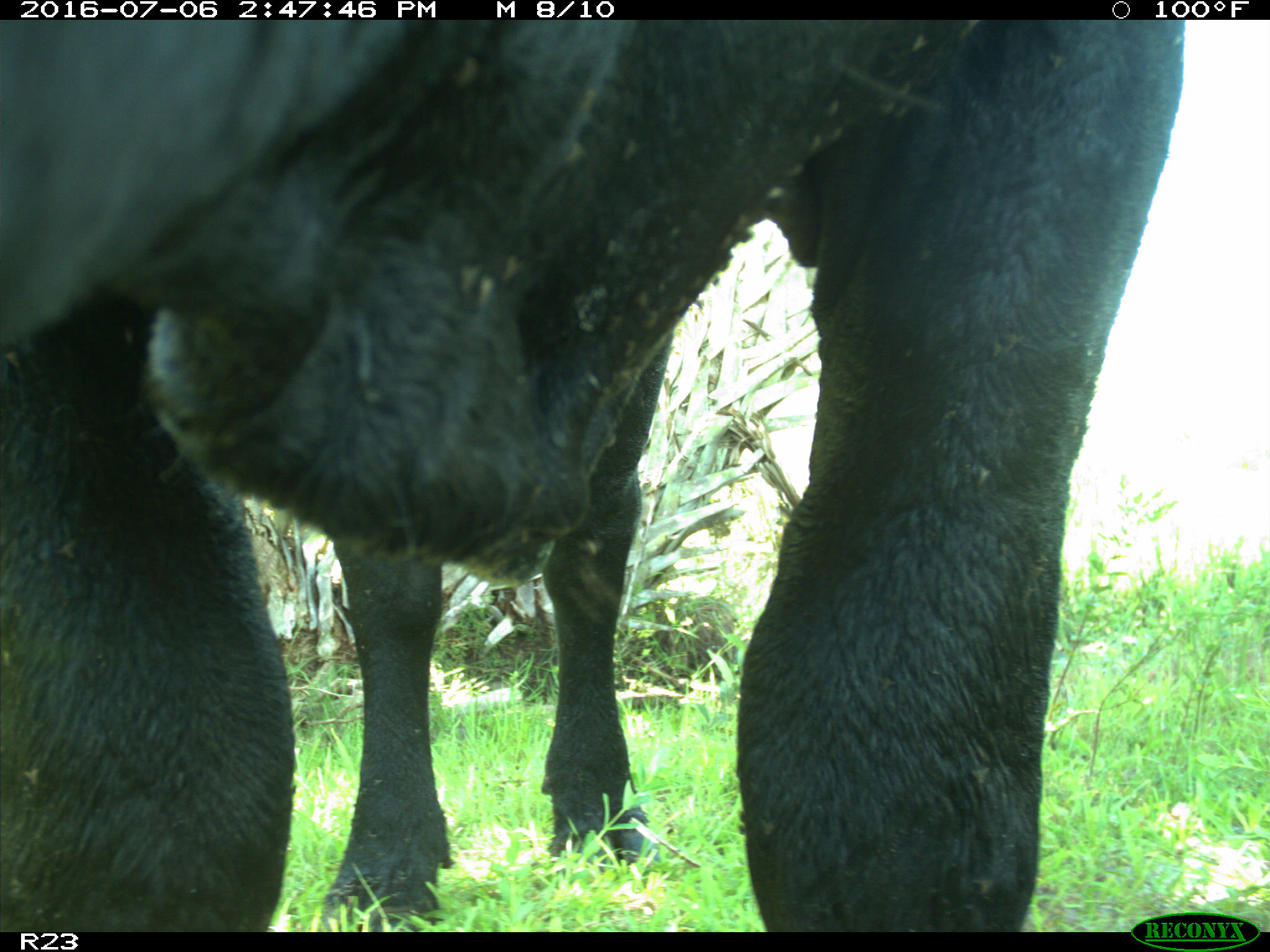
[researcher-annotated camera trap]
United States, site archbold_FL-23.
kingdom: Animalia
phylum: Chordata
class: Mammalia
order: Artiodactyla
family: Bovidae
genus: Bos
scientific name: Bos taurus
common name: domestic cow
Bos taurus (domestic cow).